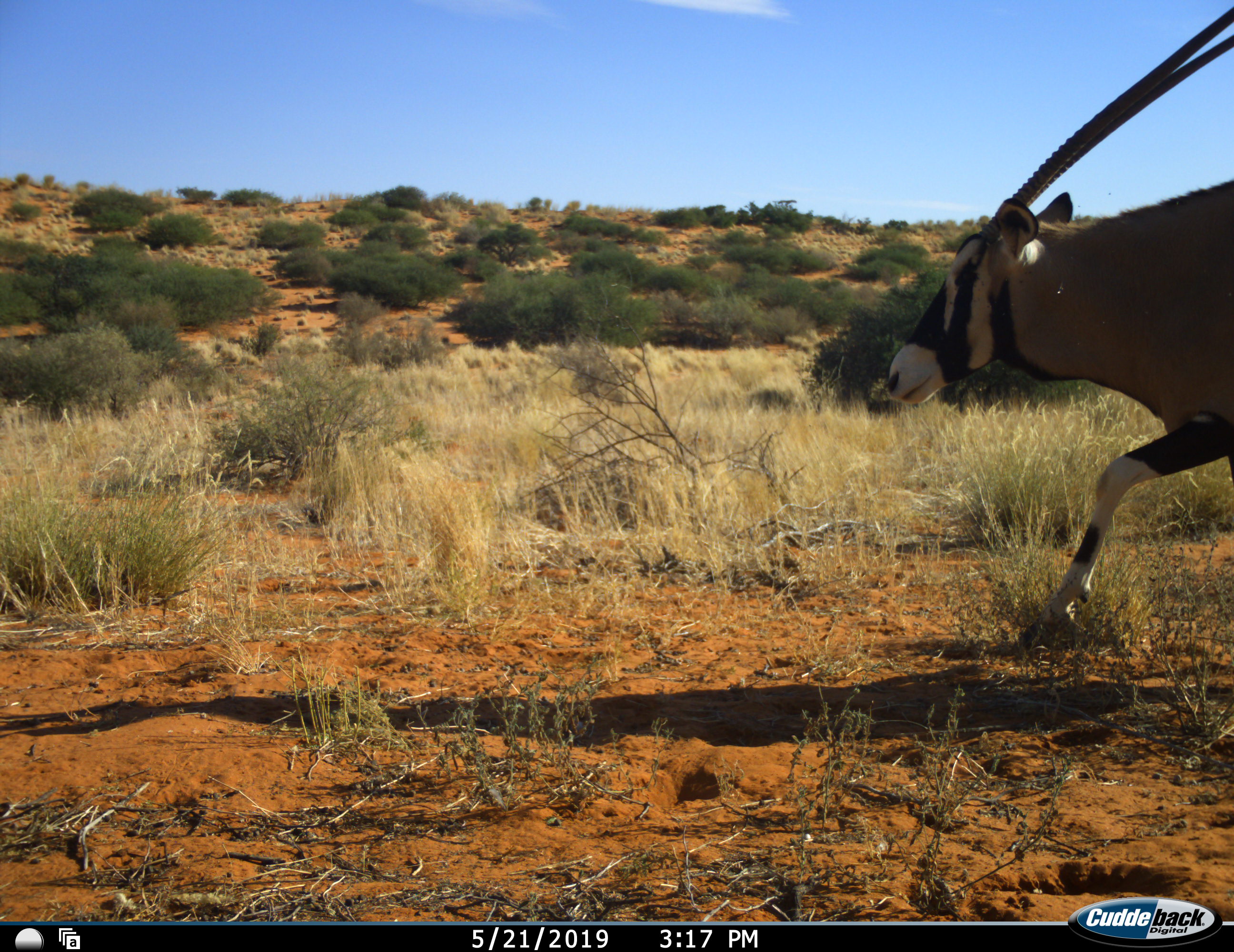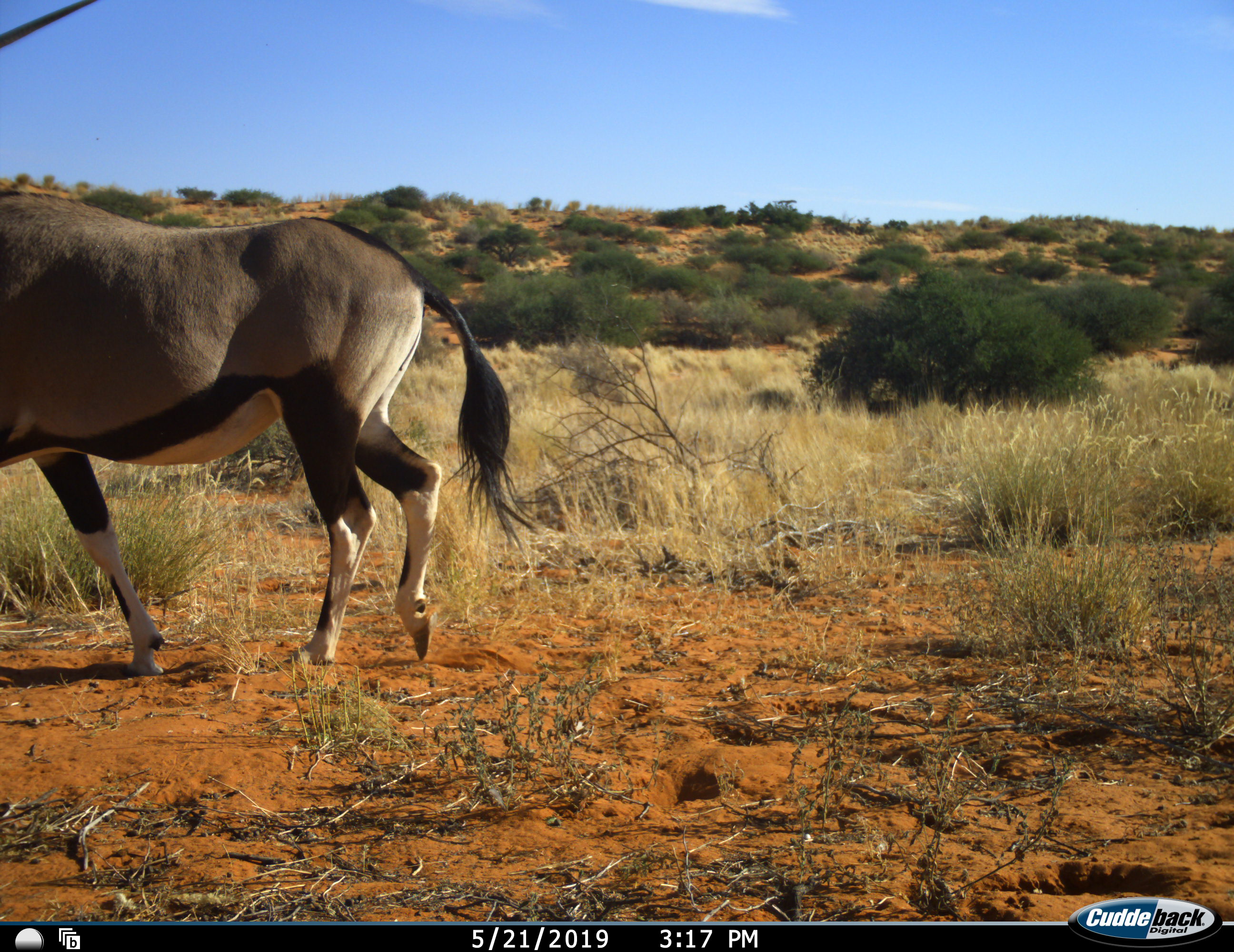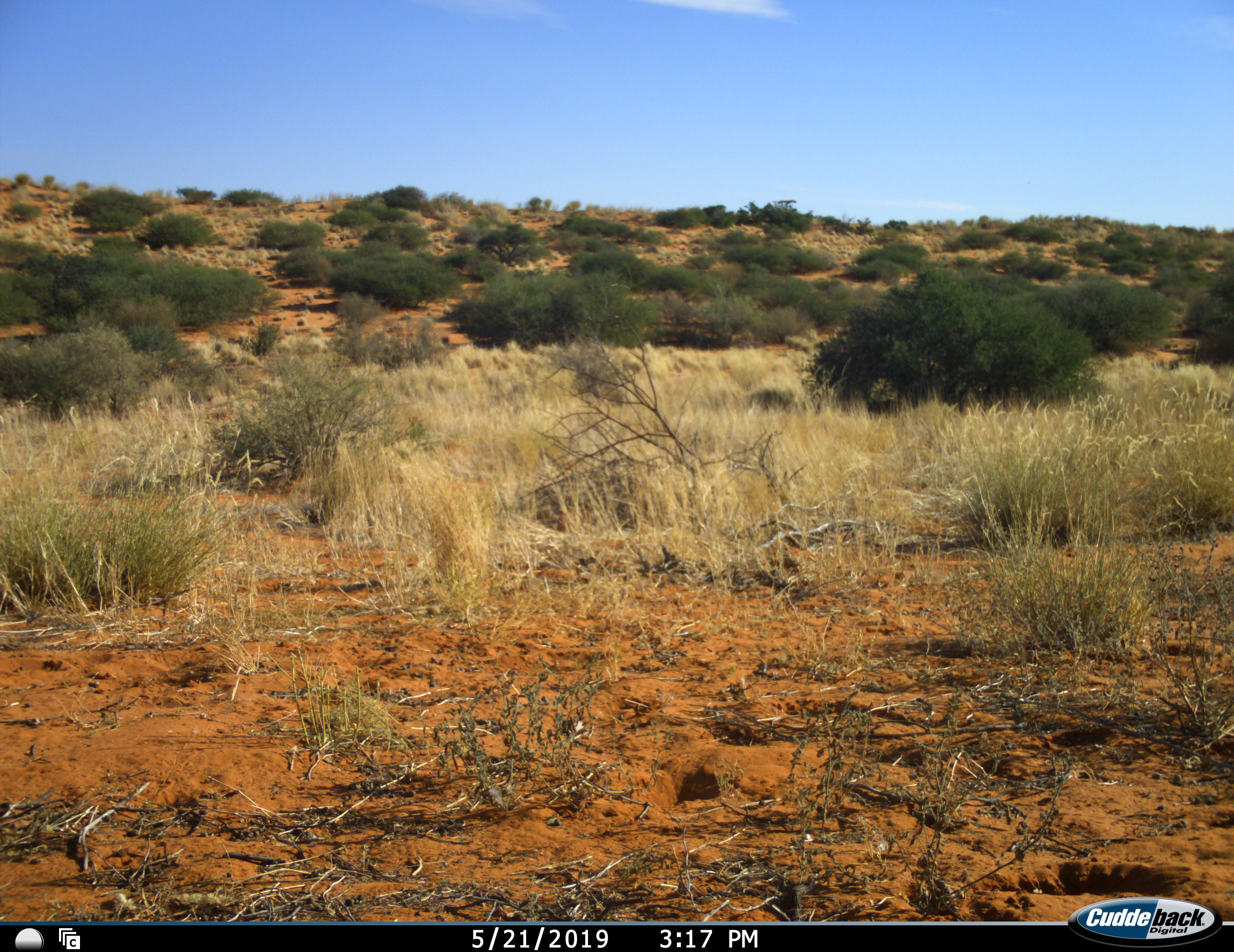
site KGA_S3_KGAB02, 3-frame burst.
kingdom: Animalia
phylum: Chordata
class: Mammalia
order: Artiodactyla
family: Bovidae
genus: Oryx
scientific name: Oryx gazella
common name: gemsbok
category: oryx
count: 1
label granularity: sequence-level